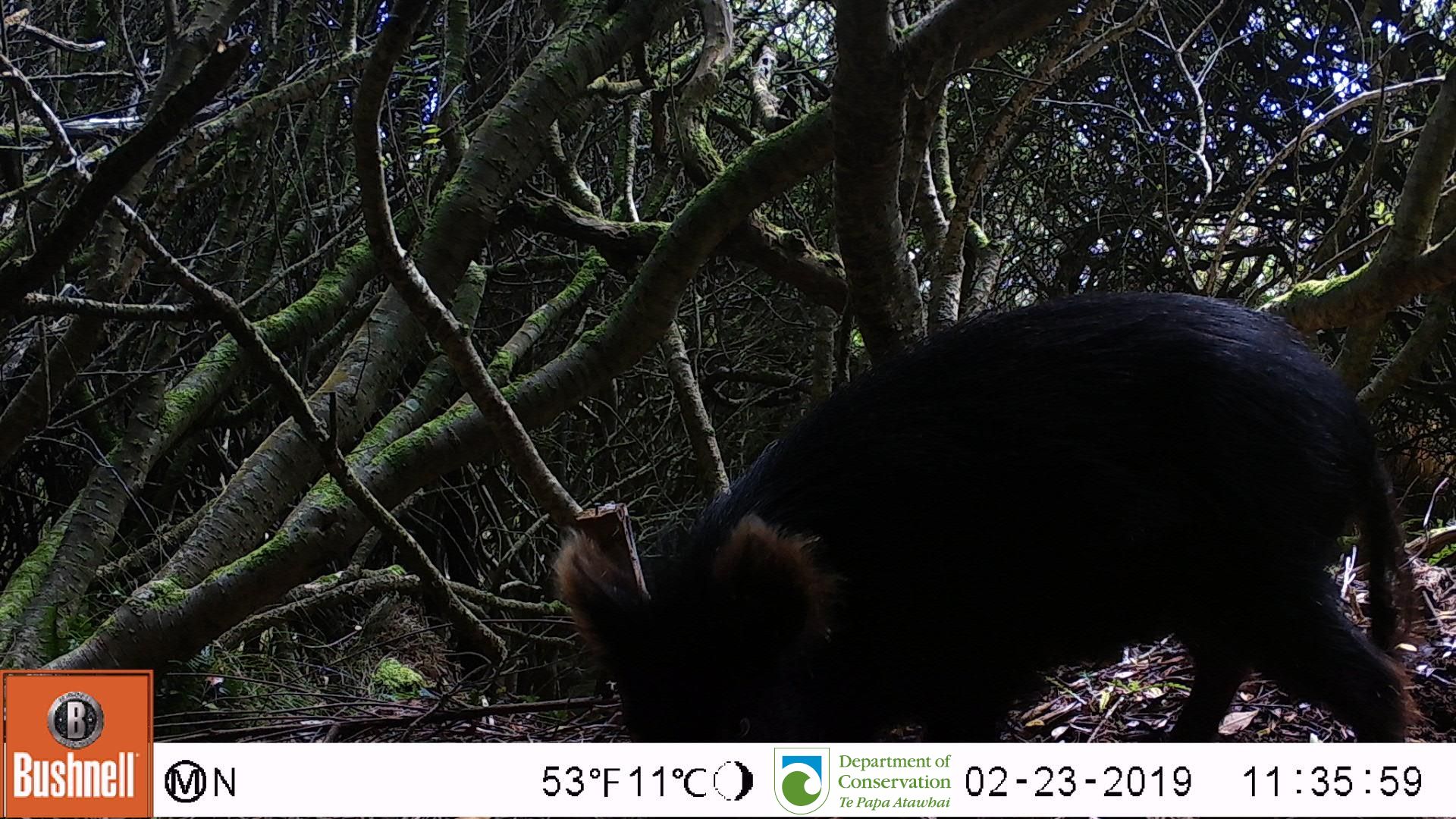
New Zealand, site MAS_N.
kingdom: Animalia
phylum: Chordata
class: Mammalia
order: Artiodactyla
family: Suidae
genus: Sus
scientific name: Sus scrofa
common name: pig